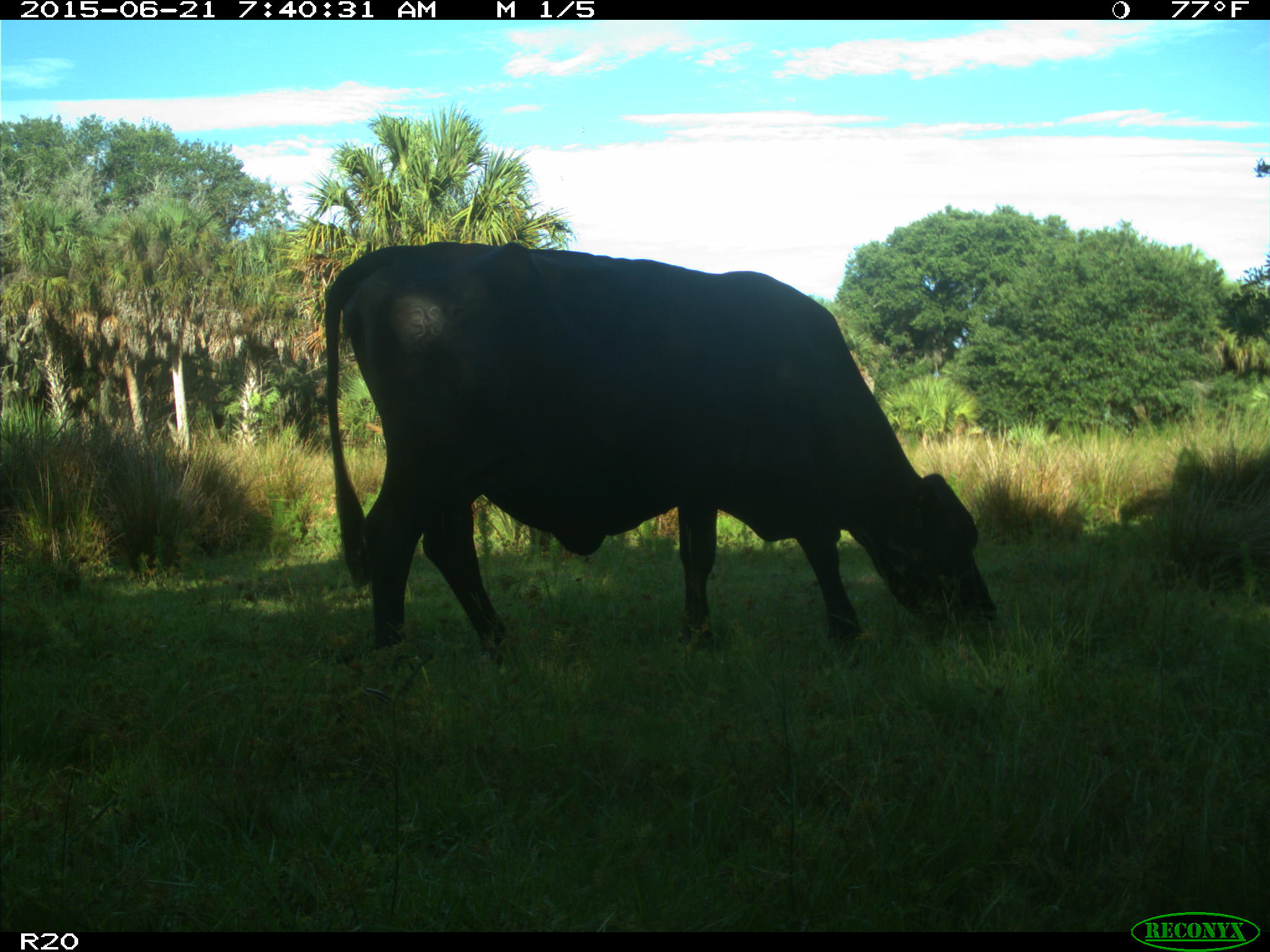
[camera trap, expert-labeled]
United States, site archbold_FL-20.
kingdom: Animalia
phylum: Chordata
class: Mammalia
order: Artiodactyla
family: Bovidae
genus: Bos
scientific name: Bos taurus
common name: domestic cow